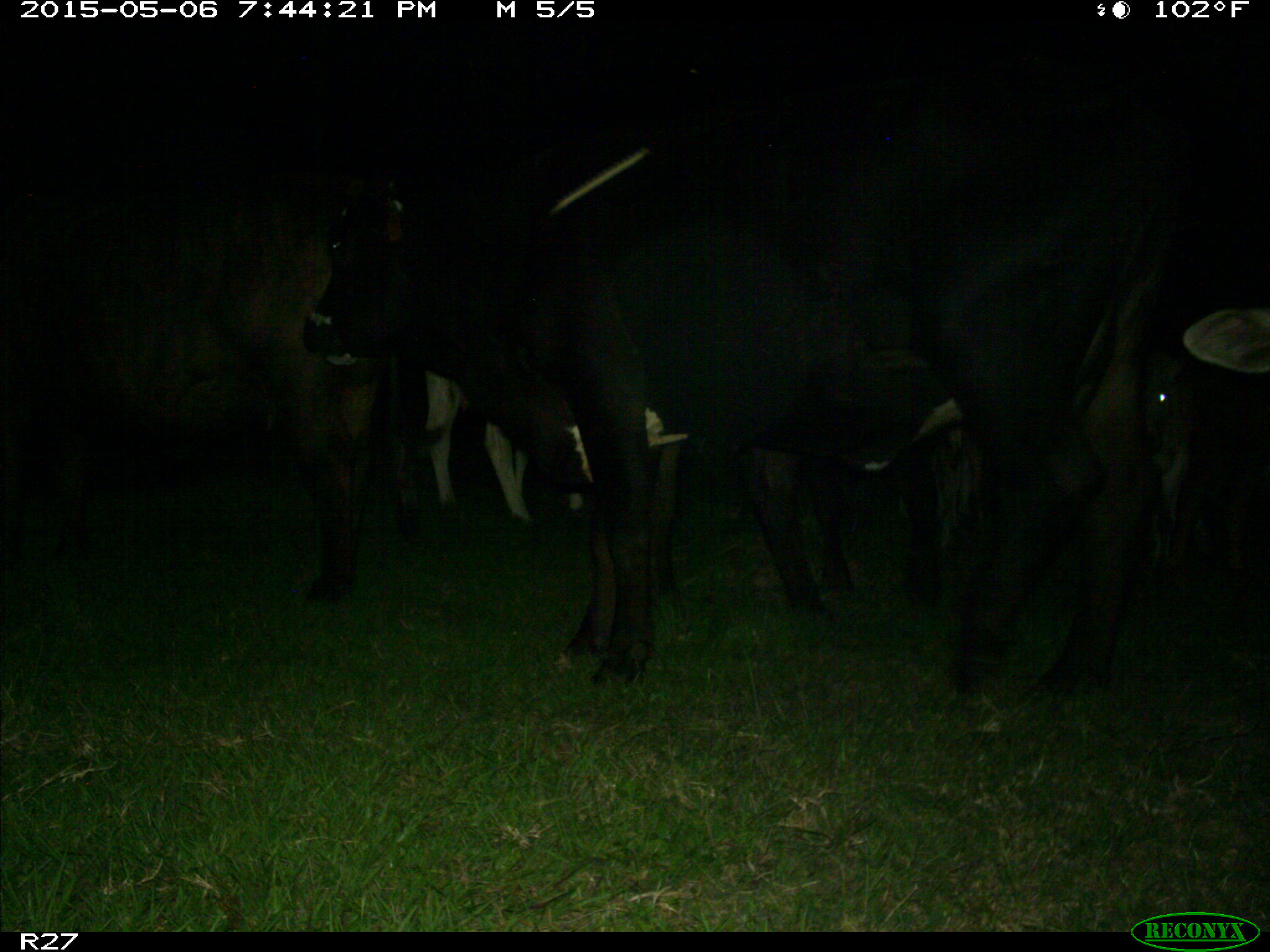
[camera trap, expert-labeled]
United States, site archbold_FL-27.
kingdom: Animalia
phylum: Chordata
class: Mammalia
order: Artiodactyla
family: Bovidae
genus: Bos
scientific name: Bos taurus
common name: domestic cow